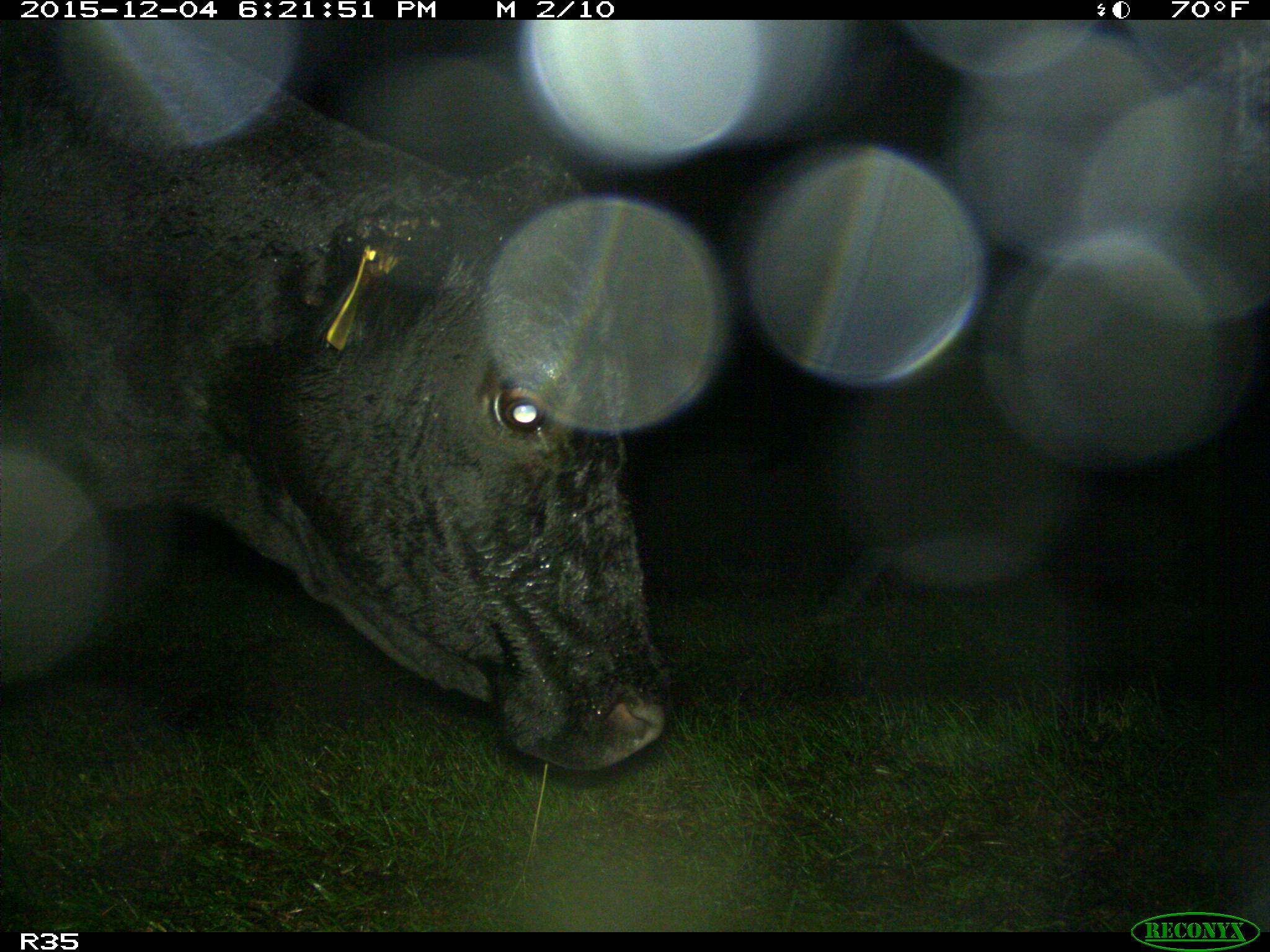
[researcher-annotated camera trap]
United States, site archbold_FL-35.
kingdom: Animalia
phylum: Chordata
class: Mammalia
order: Artiodactyla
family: Bovidae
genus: Bos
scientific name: Bos taurus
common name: domestic cow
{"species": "Bos taurus (domestic cow)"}